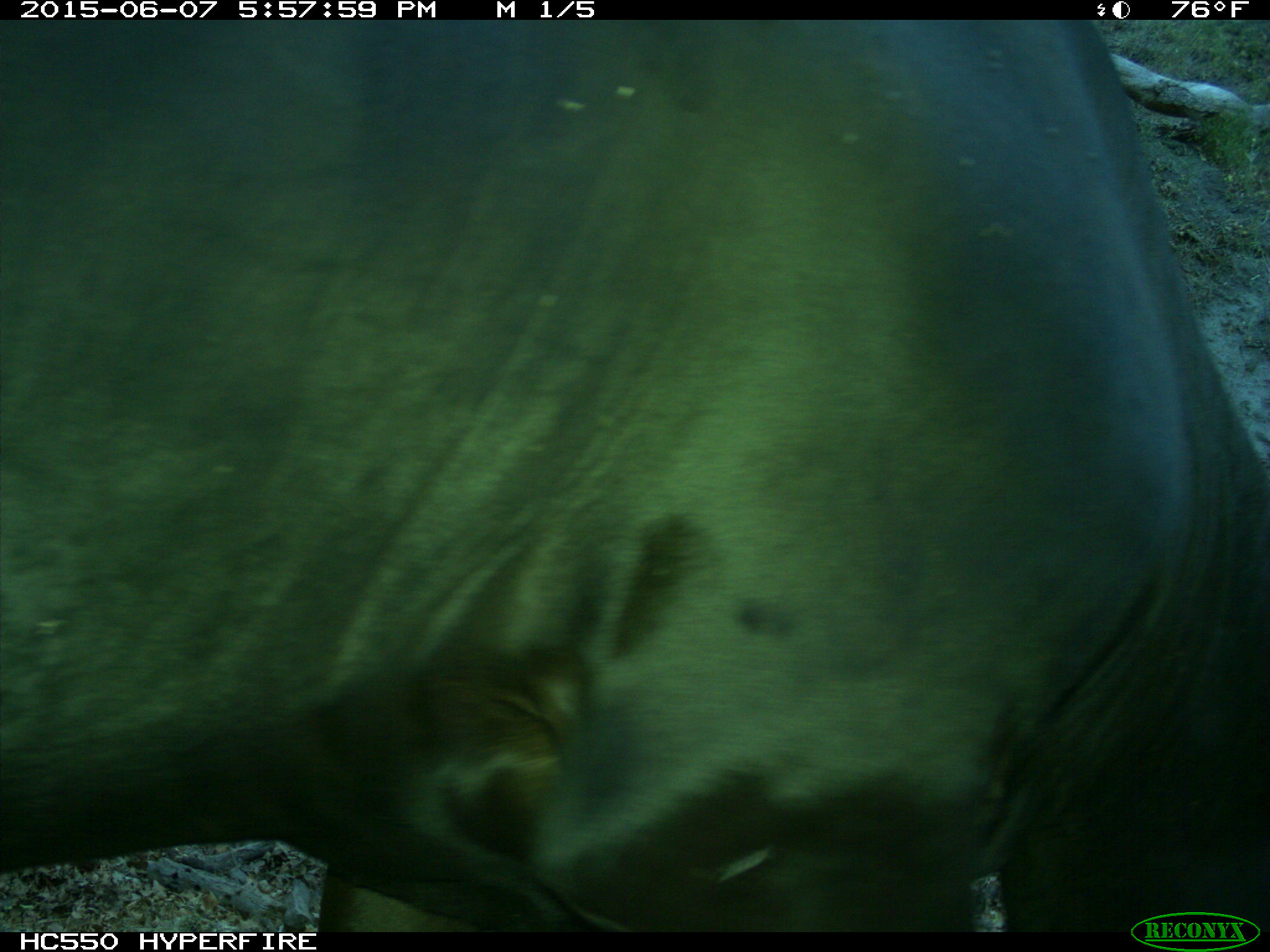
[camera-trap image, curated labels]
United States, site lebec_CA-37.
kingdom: Animalia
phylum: Chordata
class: Mammalia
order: Artiodactyla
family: Bovidae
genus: Bos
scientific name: Bos taurus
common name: domestic cow